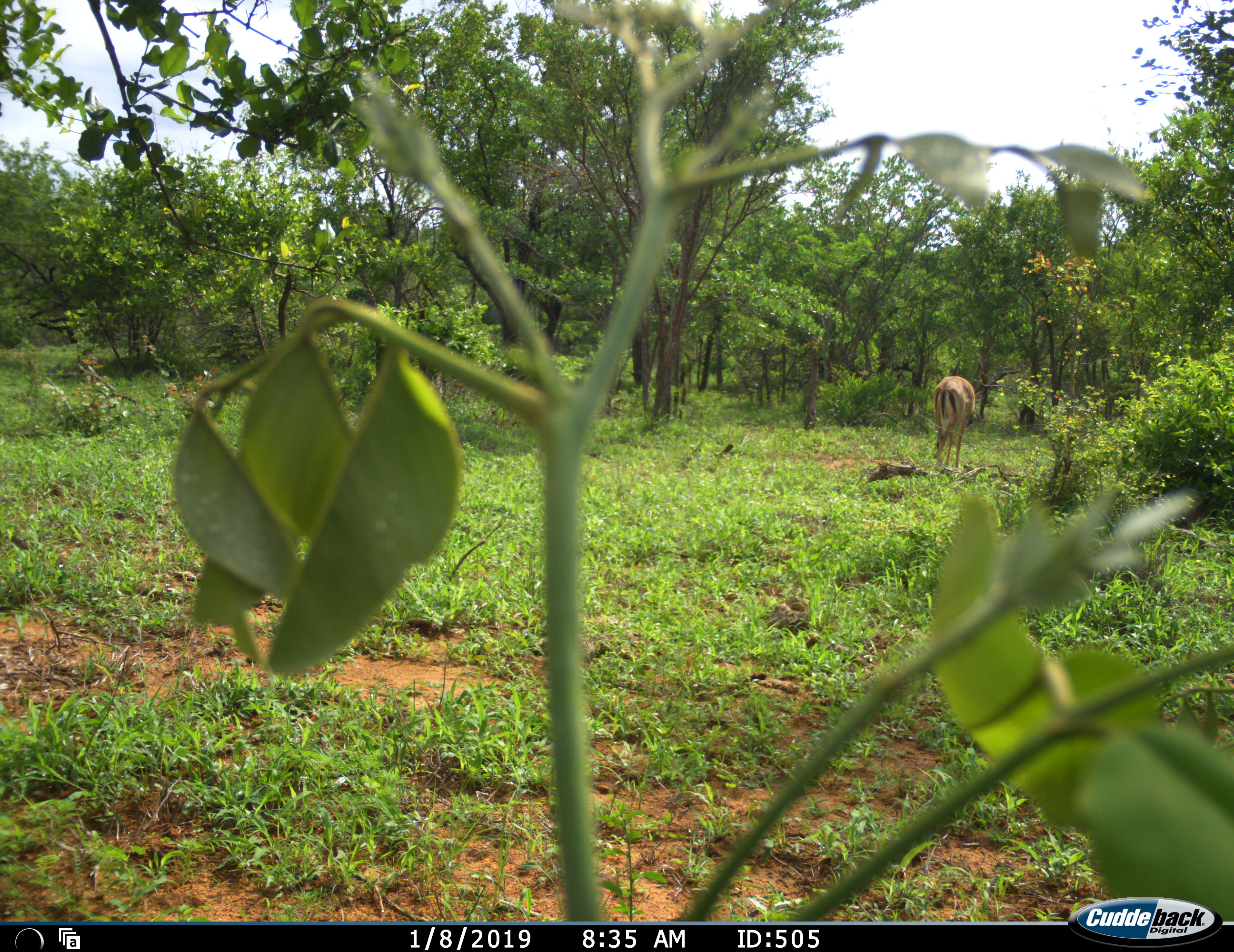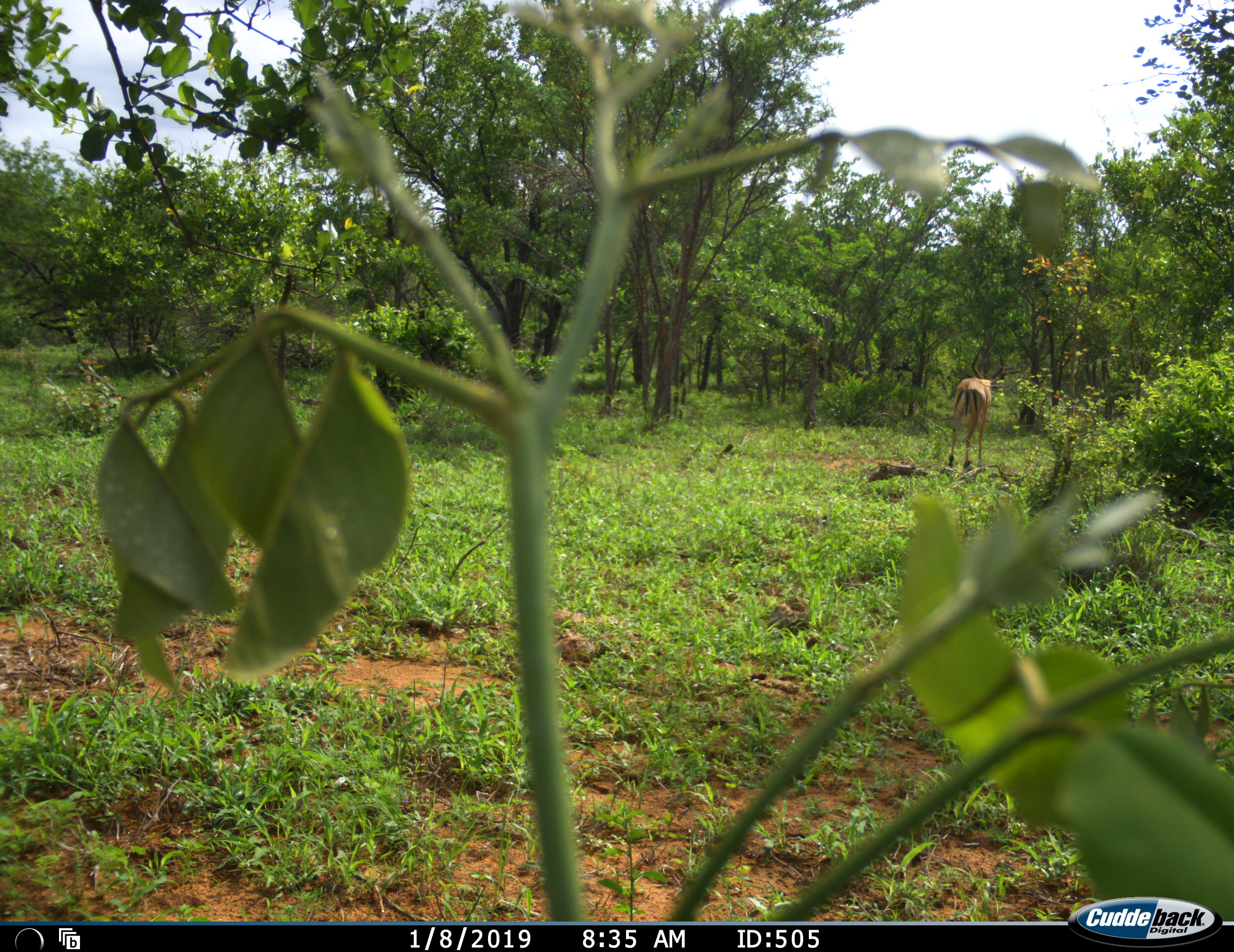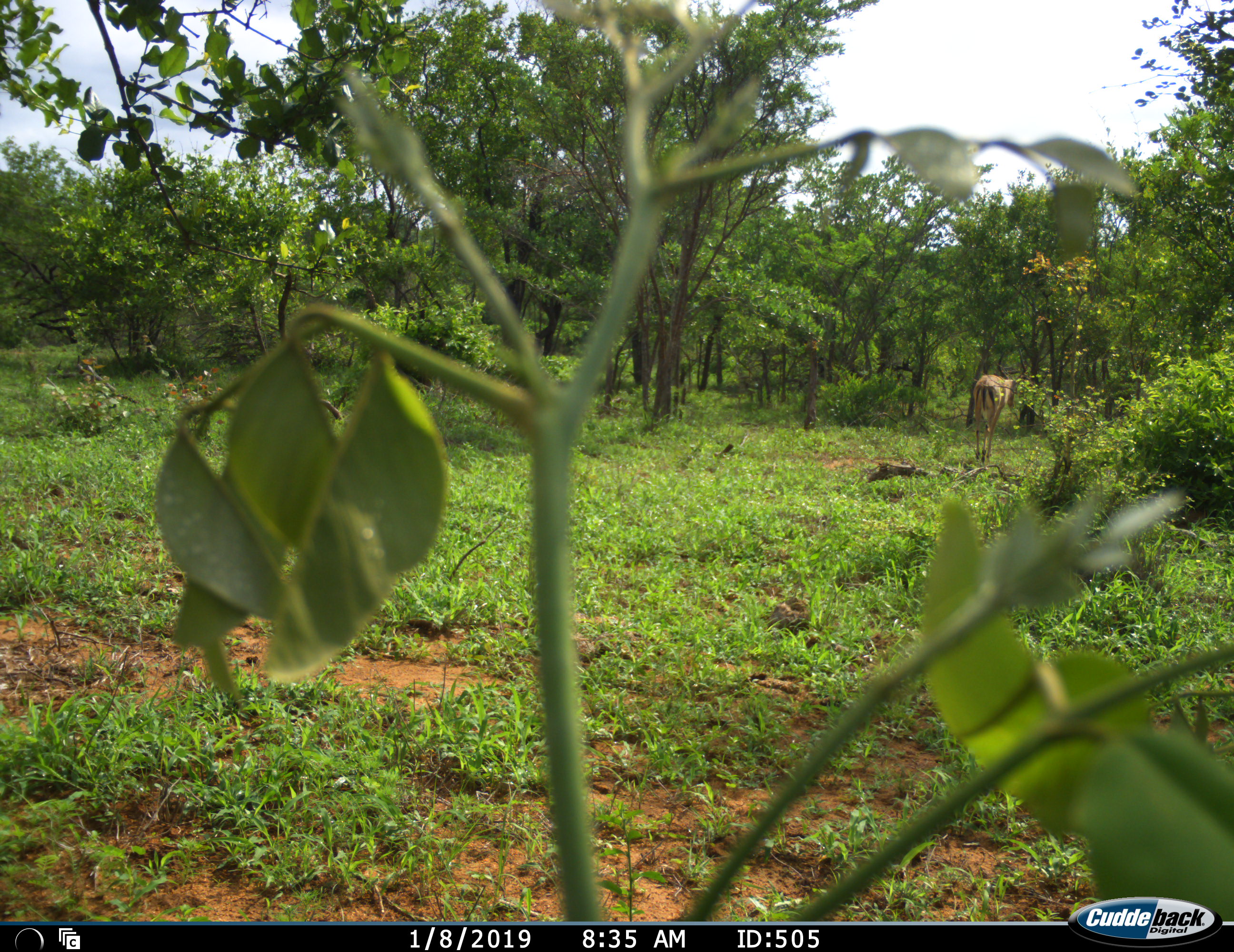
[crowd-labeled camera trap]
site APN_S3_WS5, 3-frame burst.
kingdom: Animalia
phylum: Chordata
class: Mammalia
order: Artiodactyla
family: Bovidae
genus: Aepyceros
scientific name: Aepyceros melampus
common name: impala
Impala (Aepyceros melampus), count 1. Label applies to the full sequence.